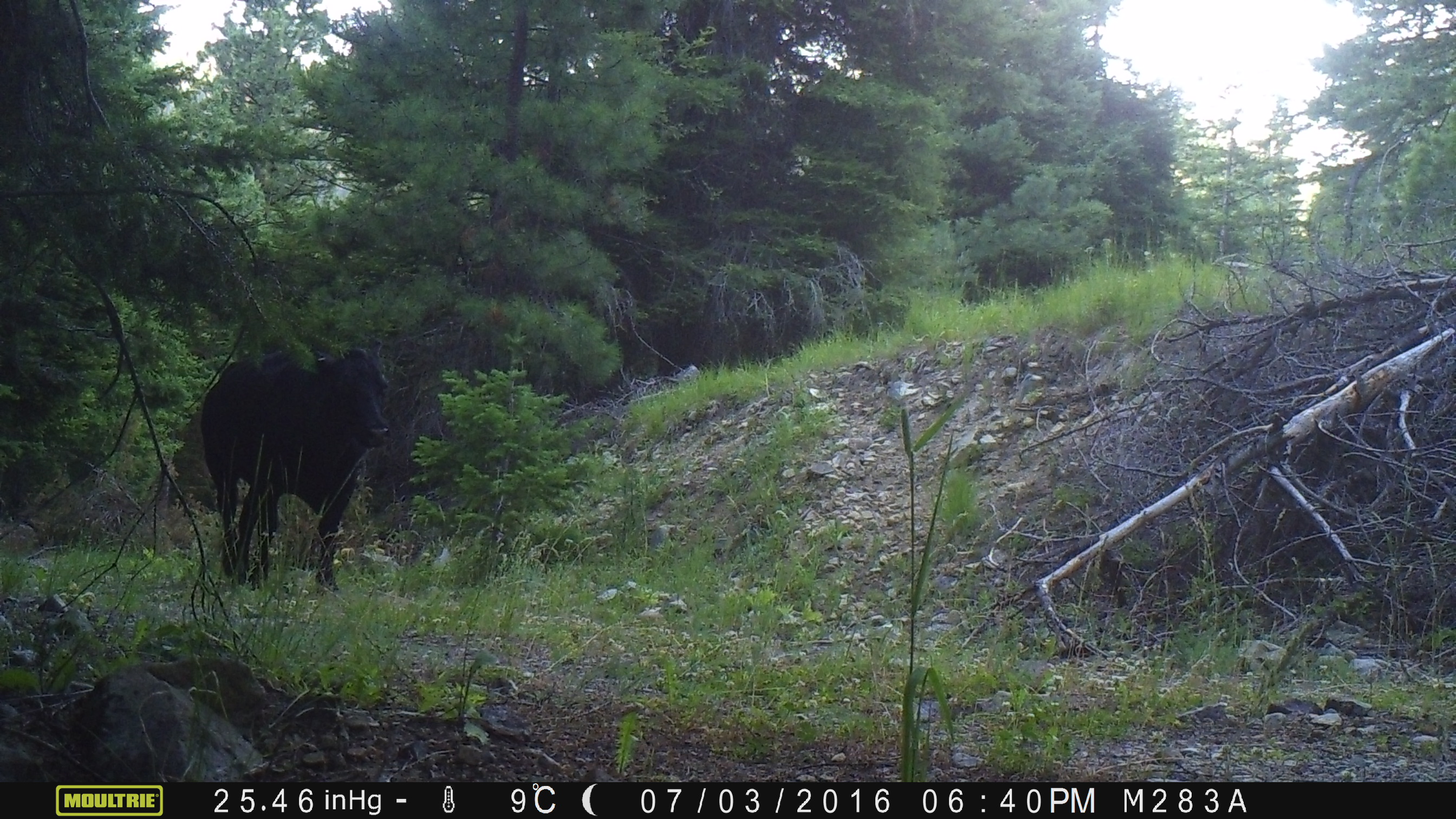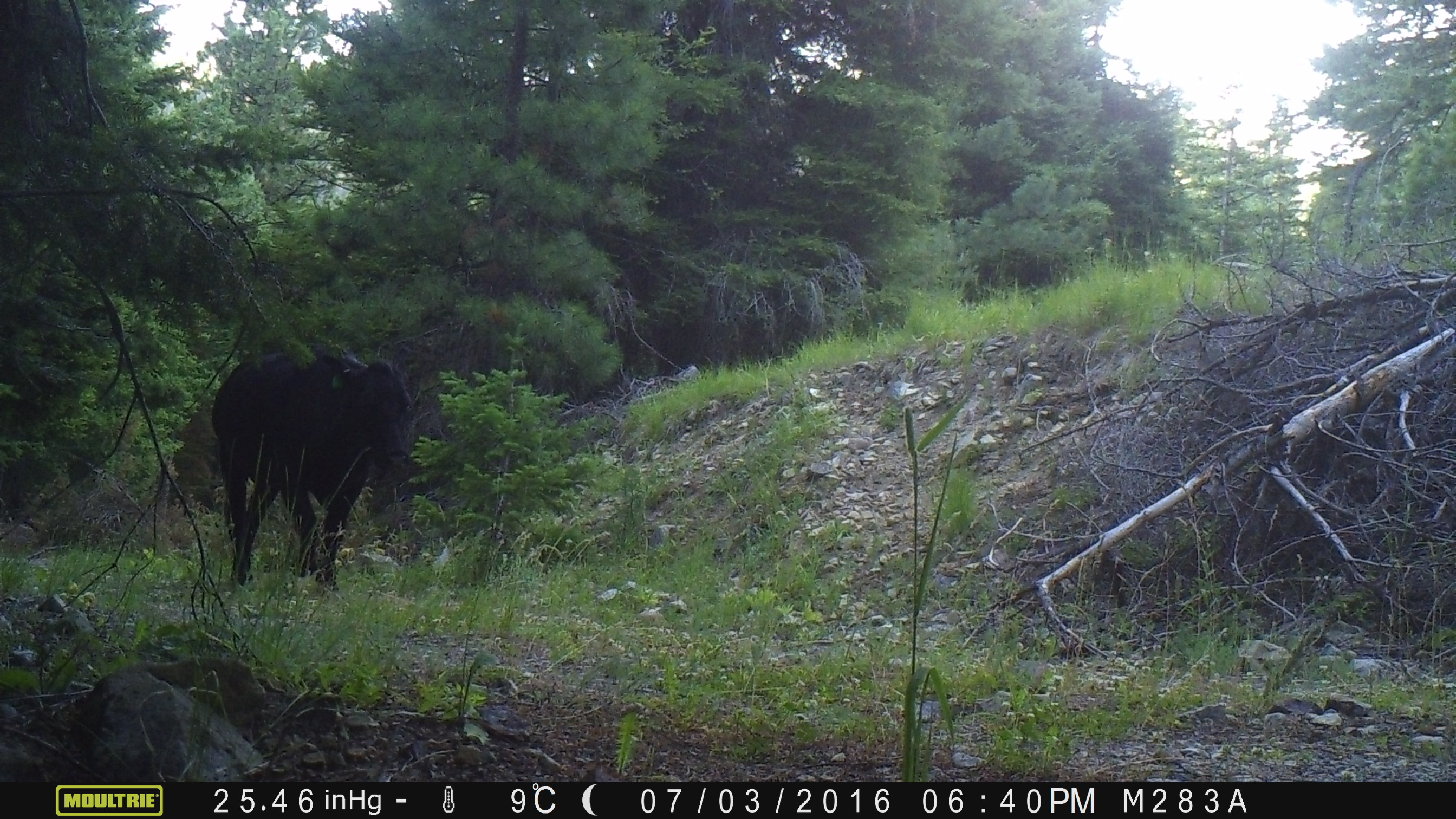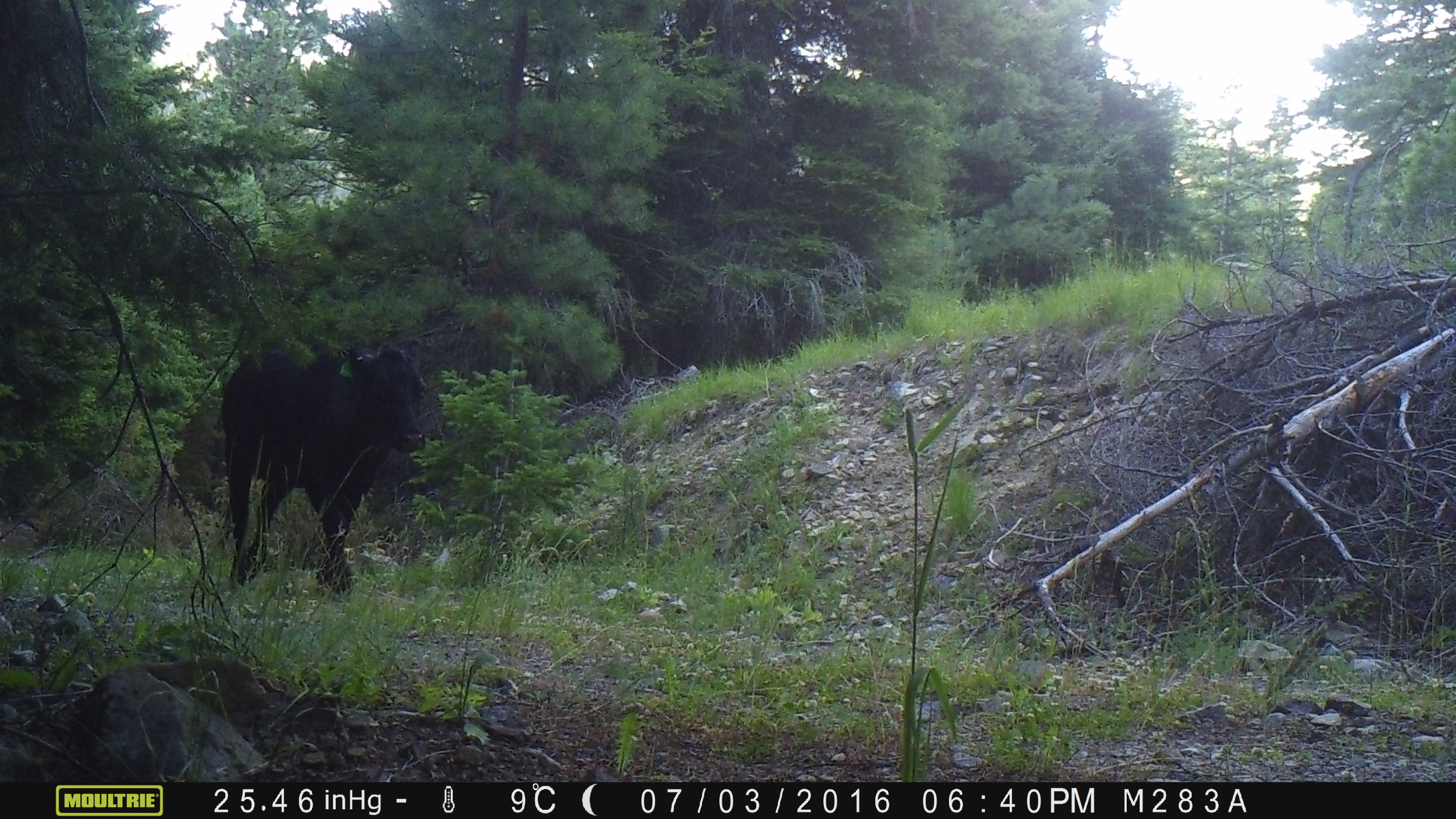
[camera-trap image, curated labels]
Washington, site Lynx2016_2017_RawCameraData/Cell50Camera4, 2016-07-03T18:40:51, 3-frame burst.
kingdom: Animalia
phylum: Chordata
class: Mammalia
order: Artiodactyla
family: Bovidae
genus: Bos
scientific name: Bos taurus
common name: domestic cattle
Domestic cattle (Bos taurus). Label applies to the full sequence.